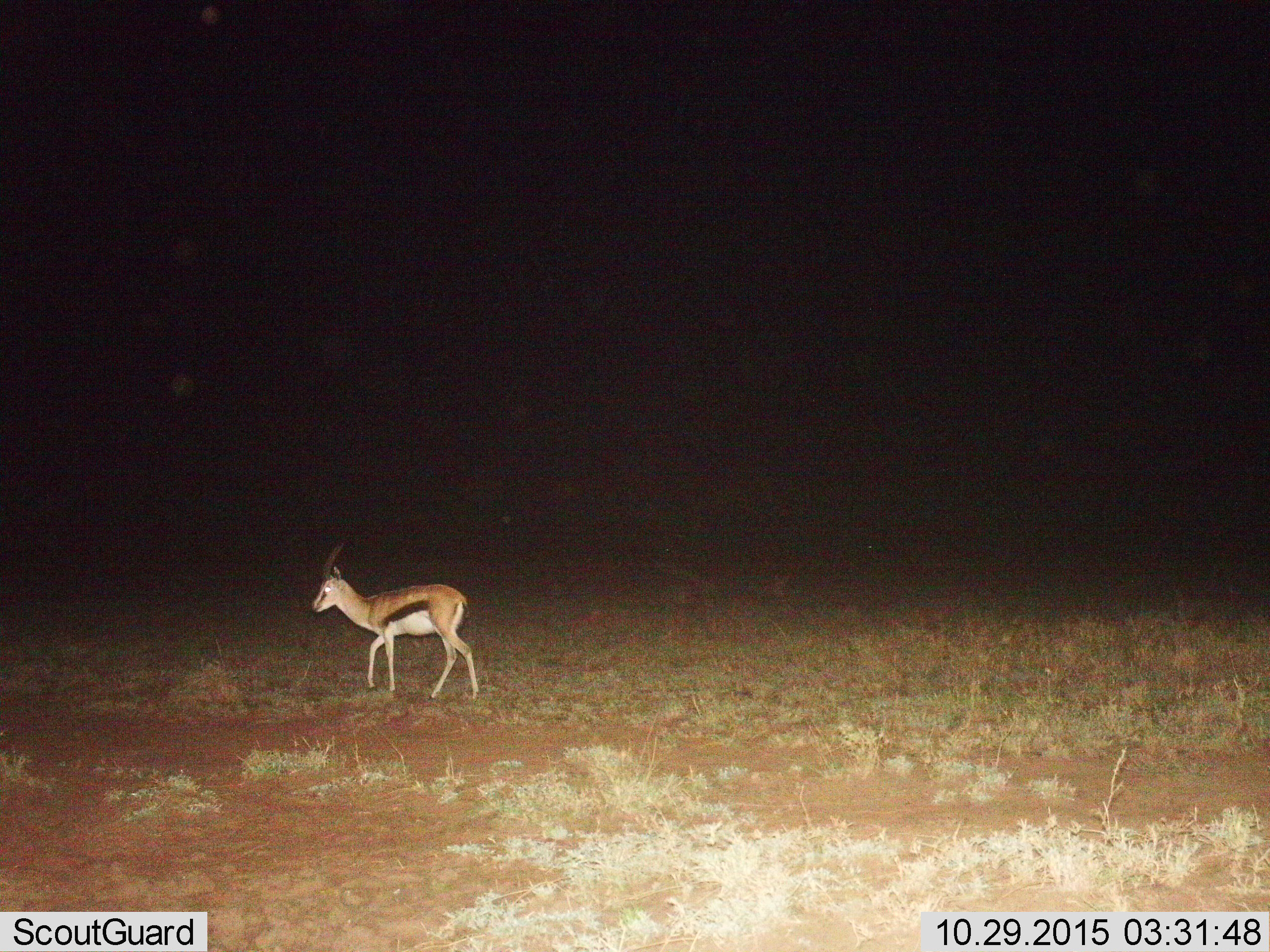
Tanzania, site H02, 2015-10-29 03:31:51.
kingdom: Animalia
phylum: Chordata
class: Mammalia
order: Artiodactyla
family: Bovidae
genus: Eudorcas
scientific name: Eudorcas thomsonii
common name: thomson's gazelle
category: gazellethomsons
Gazellethomsons (thomson's gazelle) (Eudorcas thomsonii), count 1. Behavior (volunteer vote fractions): standing 20%, resting 0%, moving 100%, interacting 0%. Young present (vote fraction): 10%. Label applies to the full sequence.